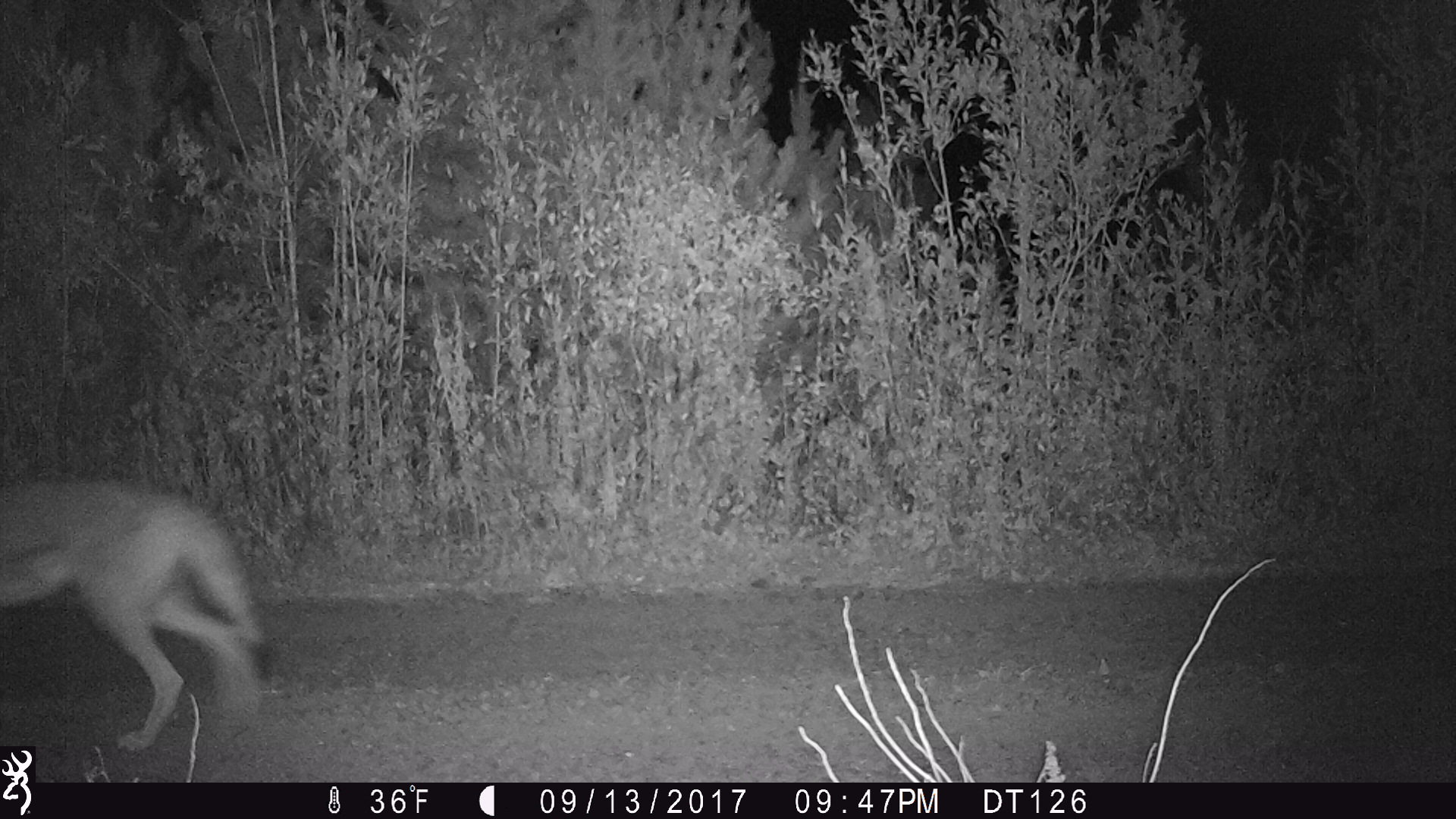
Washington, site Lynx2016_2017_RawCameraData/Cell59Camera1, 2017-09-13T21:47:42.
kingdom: Animalia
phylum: Chordata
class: Mammalia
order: Carnivora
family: Canidae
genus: Canis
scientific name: Canis latrans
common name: coyote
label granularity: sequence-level